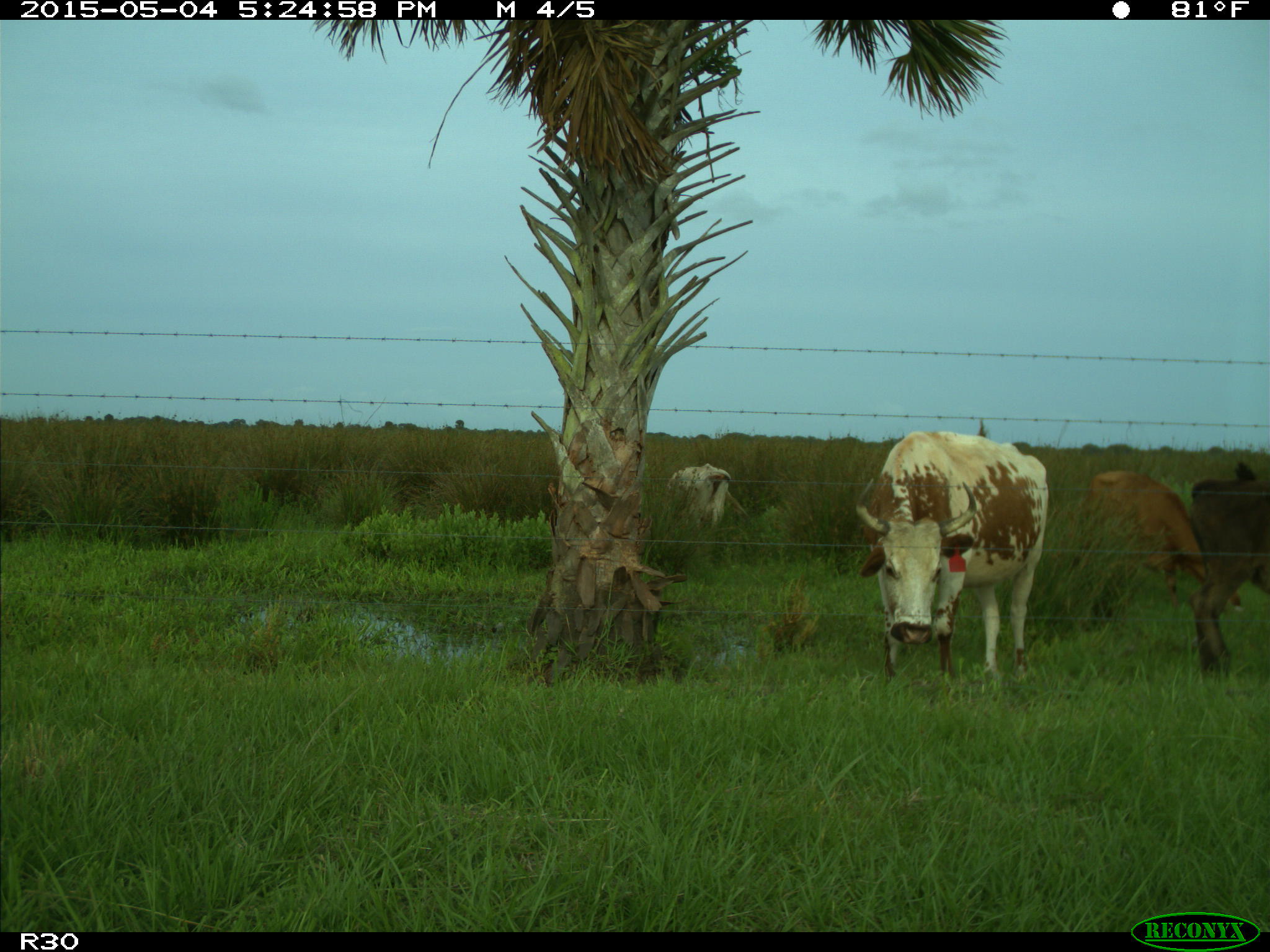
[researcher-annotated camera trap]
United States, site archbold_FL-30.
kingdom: Animalia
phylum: Chordata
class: Mammalia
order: Artiodactyla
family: Bovidae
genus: Bos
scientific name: Bos taurus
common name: domestic cow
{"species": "Bos taurus (domestic cow)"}